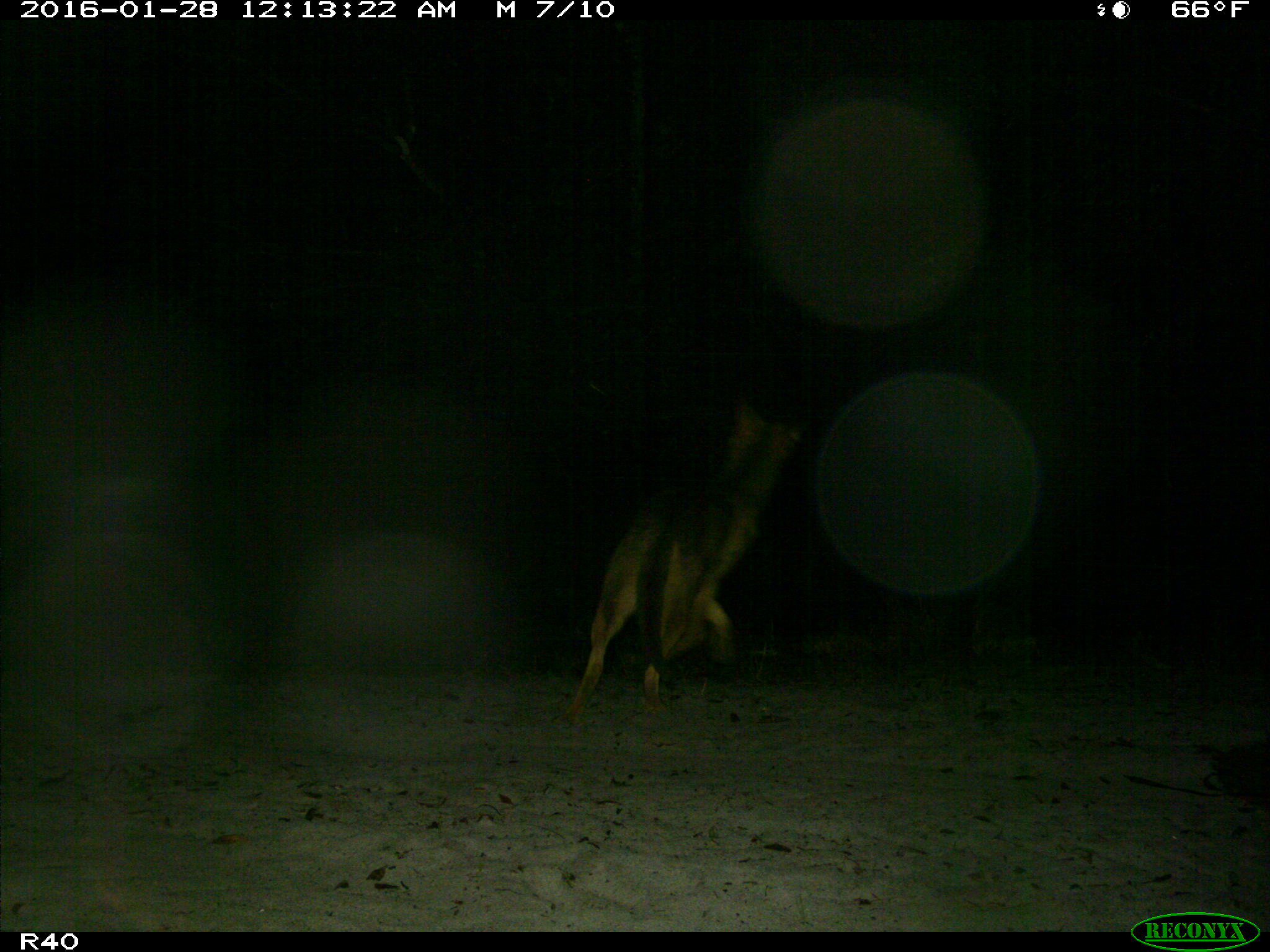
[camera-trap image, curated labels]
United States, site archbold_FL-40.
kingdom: Animalia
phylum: Chordata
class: Mammalia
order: Carnivora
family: Felidae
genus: Lynx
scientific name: Lynx rufus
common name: bobcat